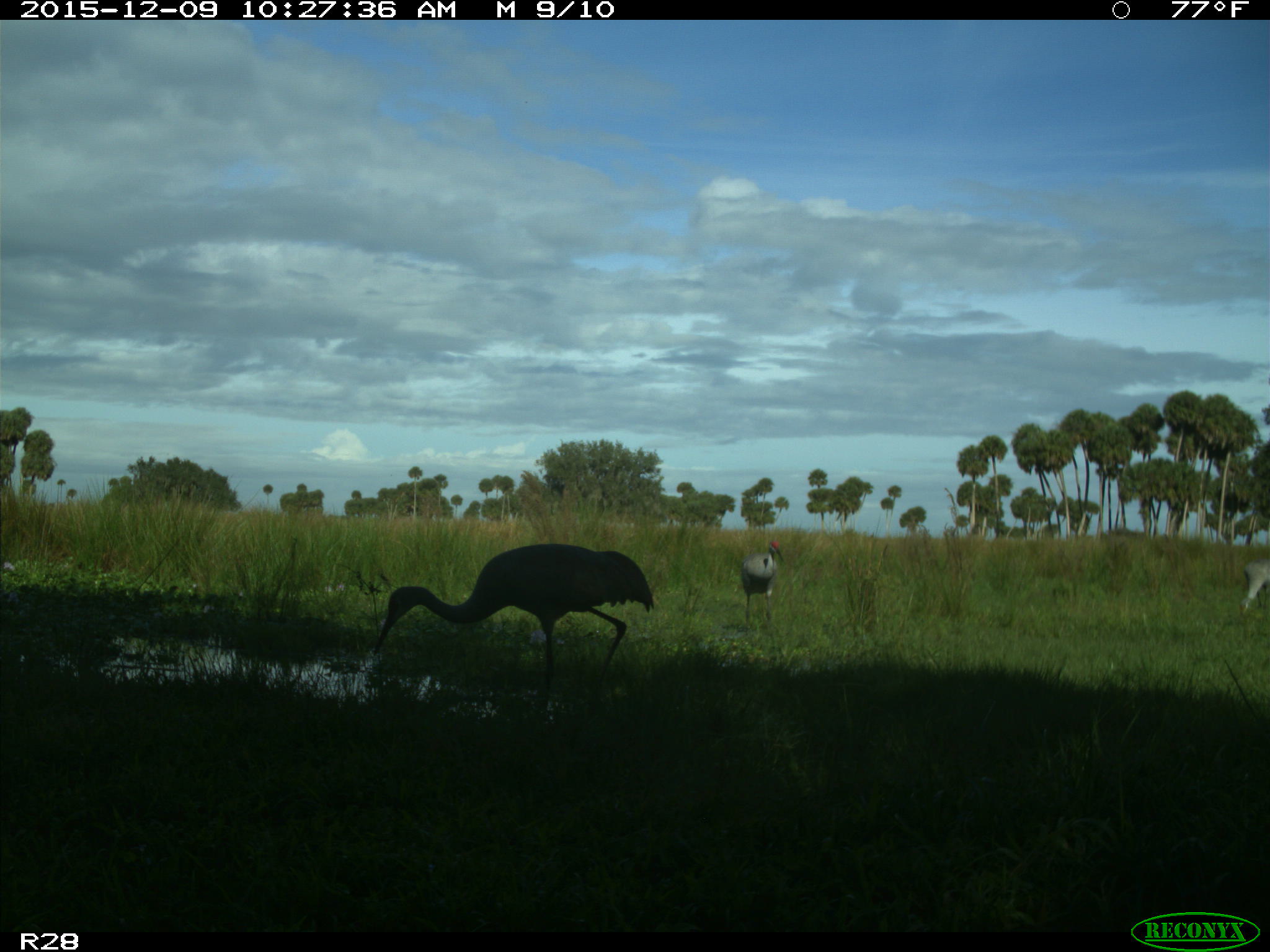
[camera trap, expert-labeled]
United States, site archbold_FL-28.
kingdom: Animalia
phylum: Chordata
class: Aves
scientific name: Aves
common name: birds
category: unidentified bird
Unidentified bird (birds) (Aves).